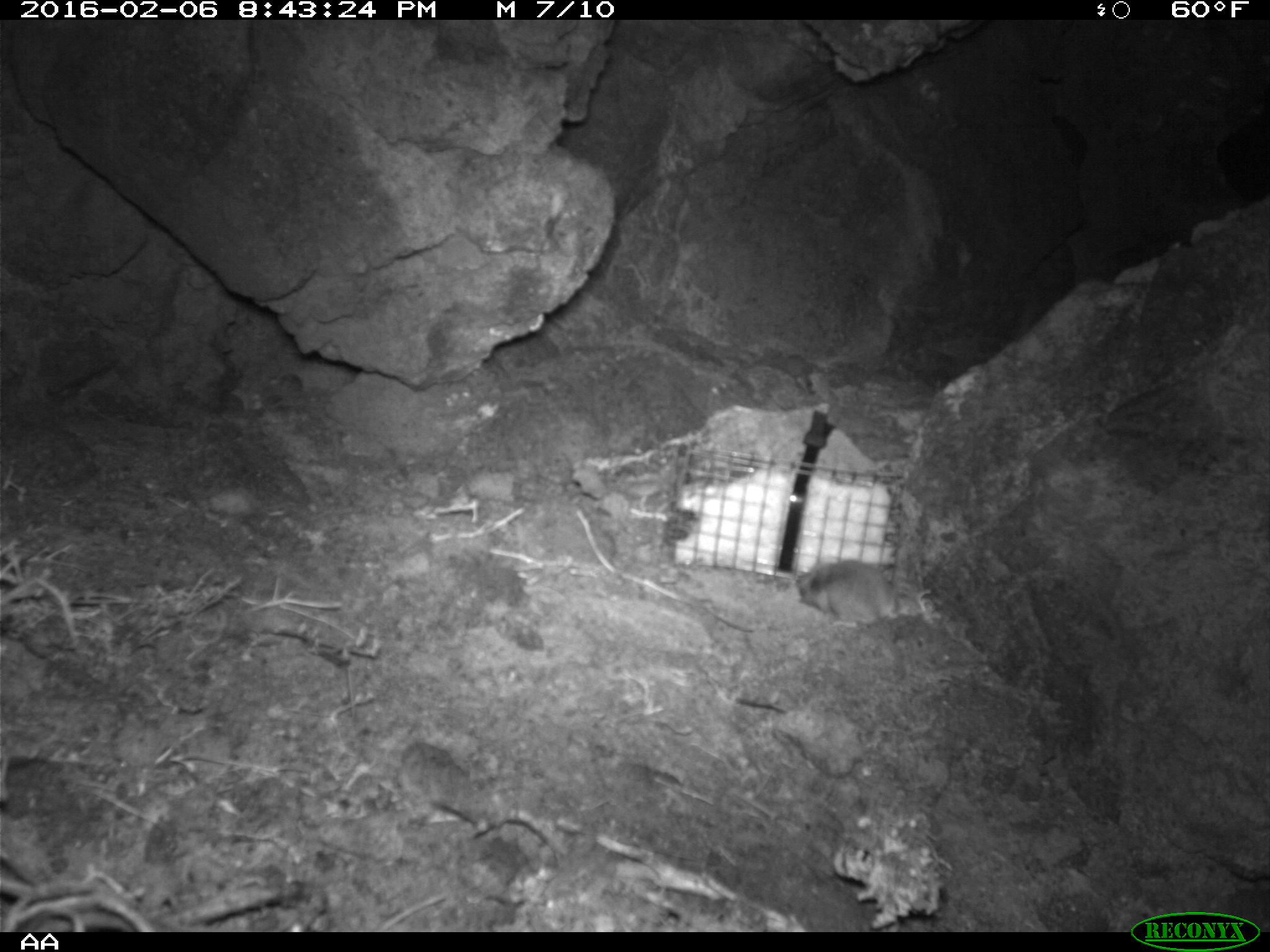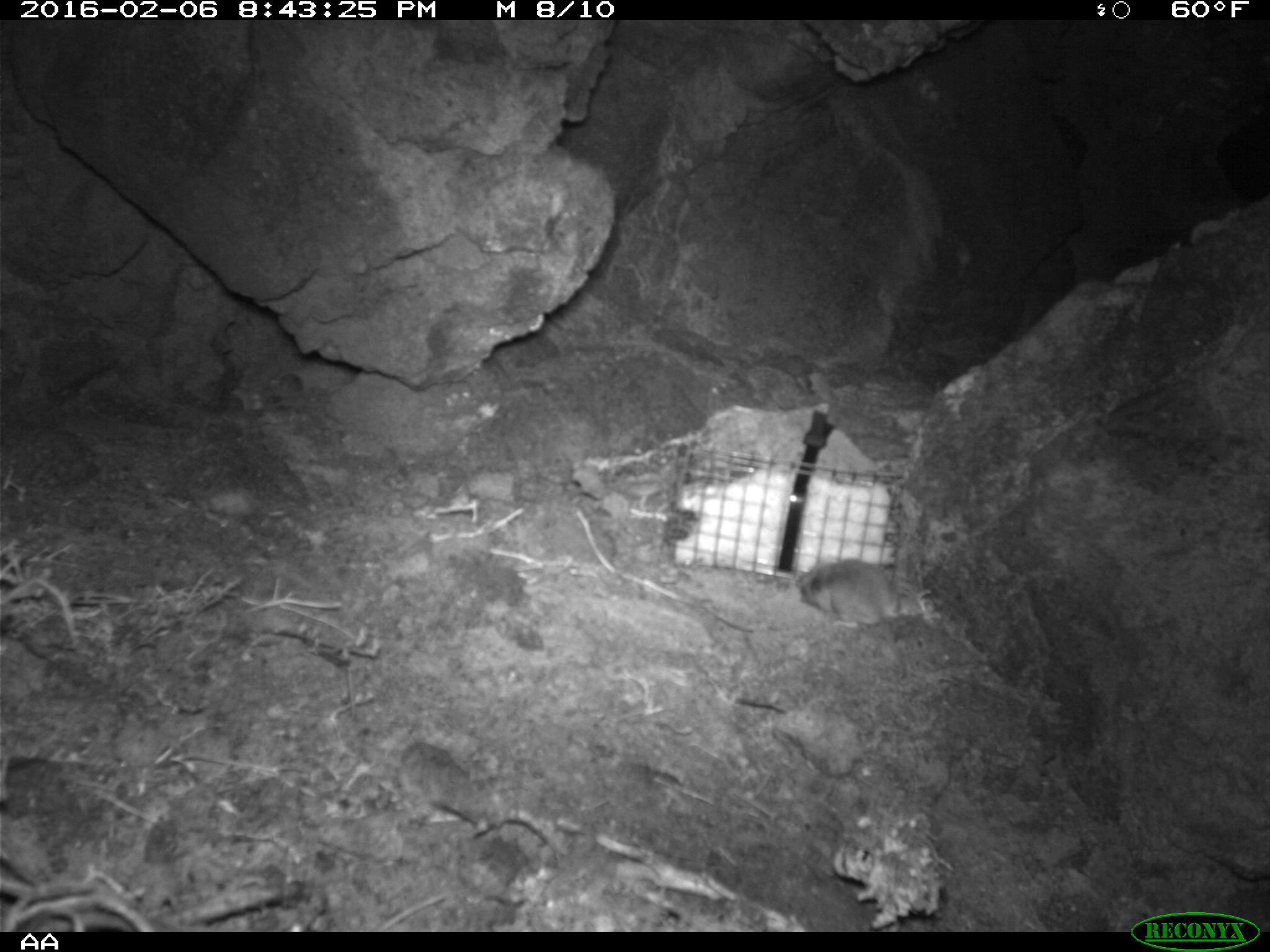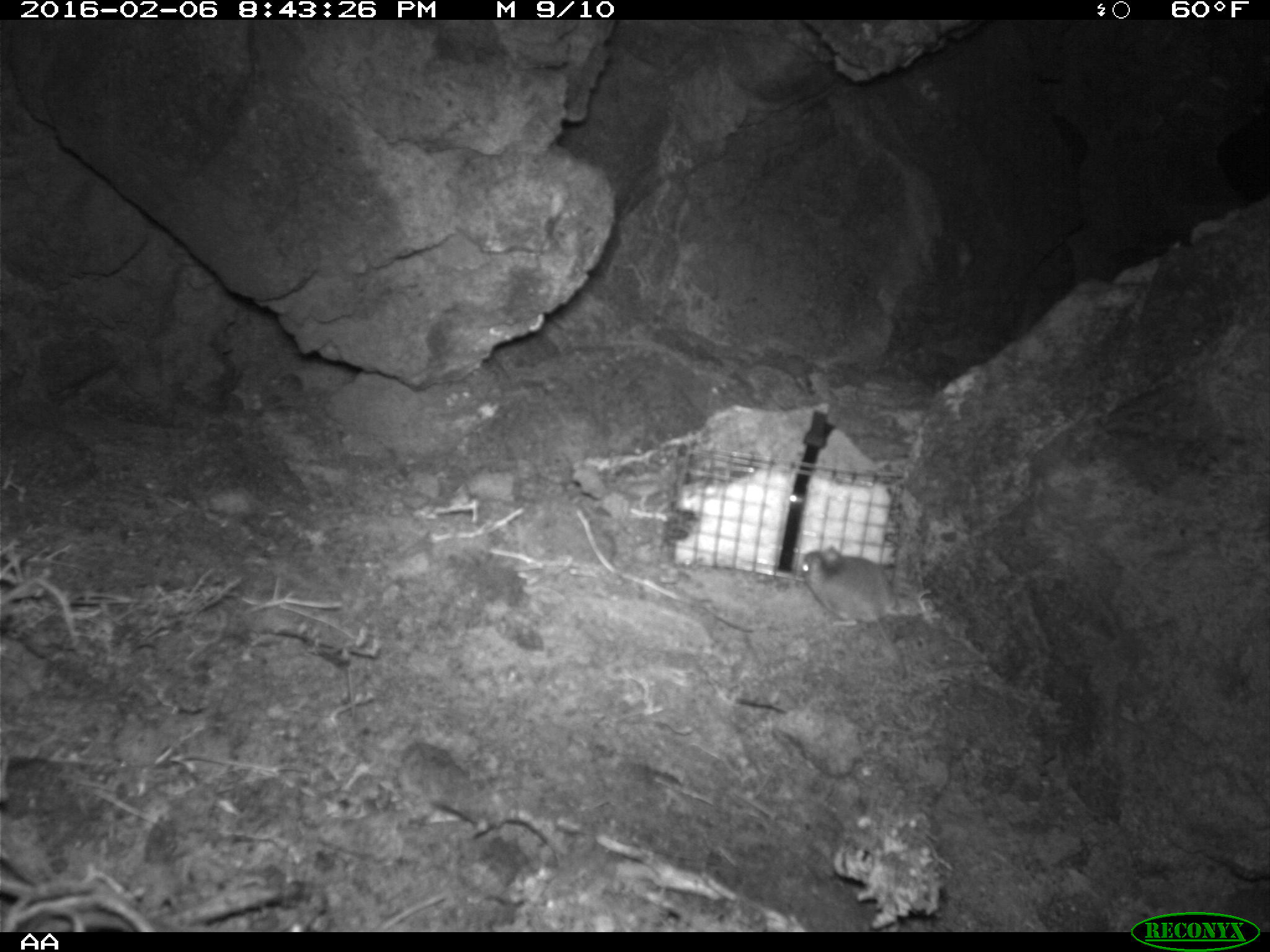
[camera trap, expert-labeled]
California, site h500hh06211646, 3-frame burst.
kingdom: Animalia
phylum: Chordata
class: Mammalia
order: Rodentia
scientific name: Rodentia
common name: rodent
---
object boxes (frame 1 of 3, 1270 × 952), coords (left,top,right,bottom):
rodent: (794,558,925,626)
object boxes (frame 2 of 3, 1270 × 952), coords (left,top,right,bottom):
rodent: (801,557,900,627)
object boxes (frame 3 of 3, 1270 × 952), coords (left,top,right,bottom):
rodent: (801,546,907,680)